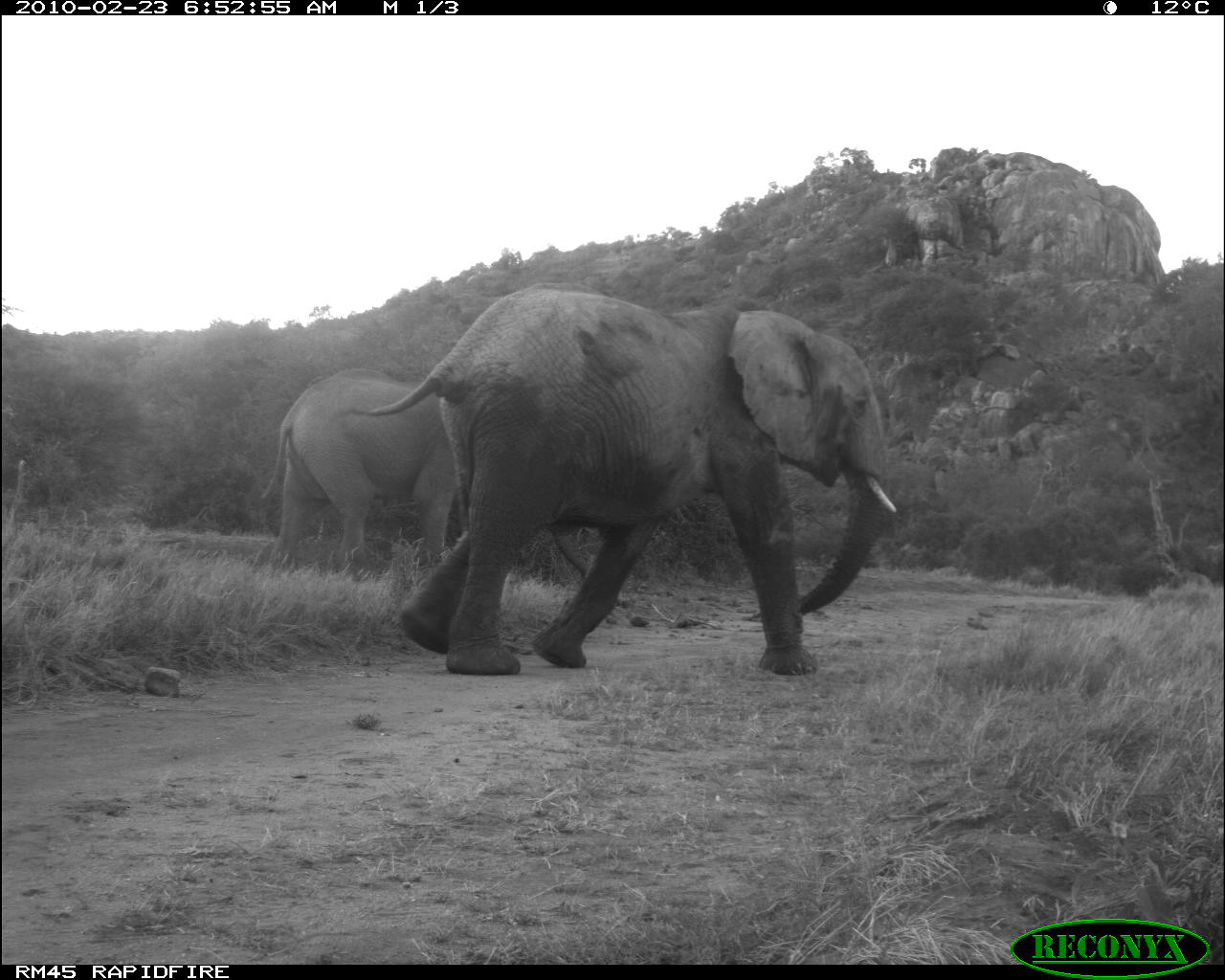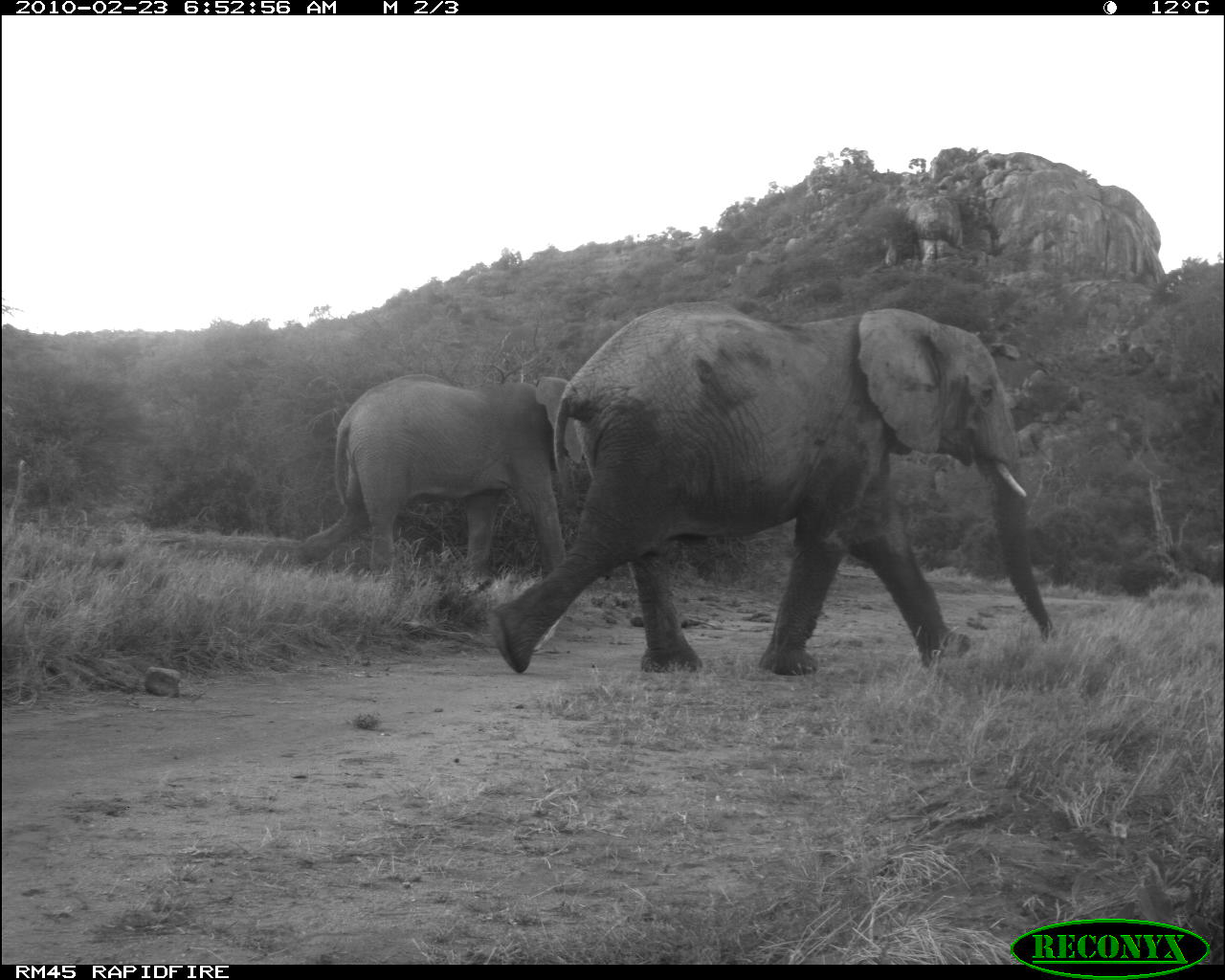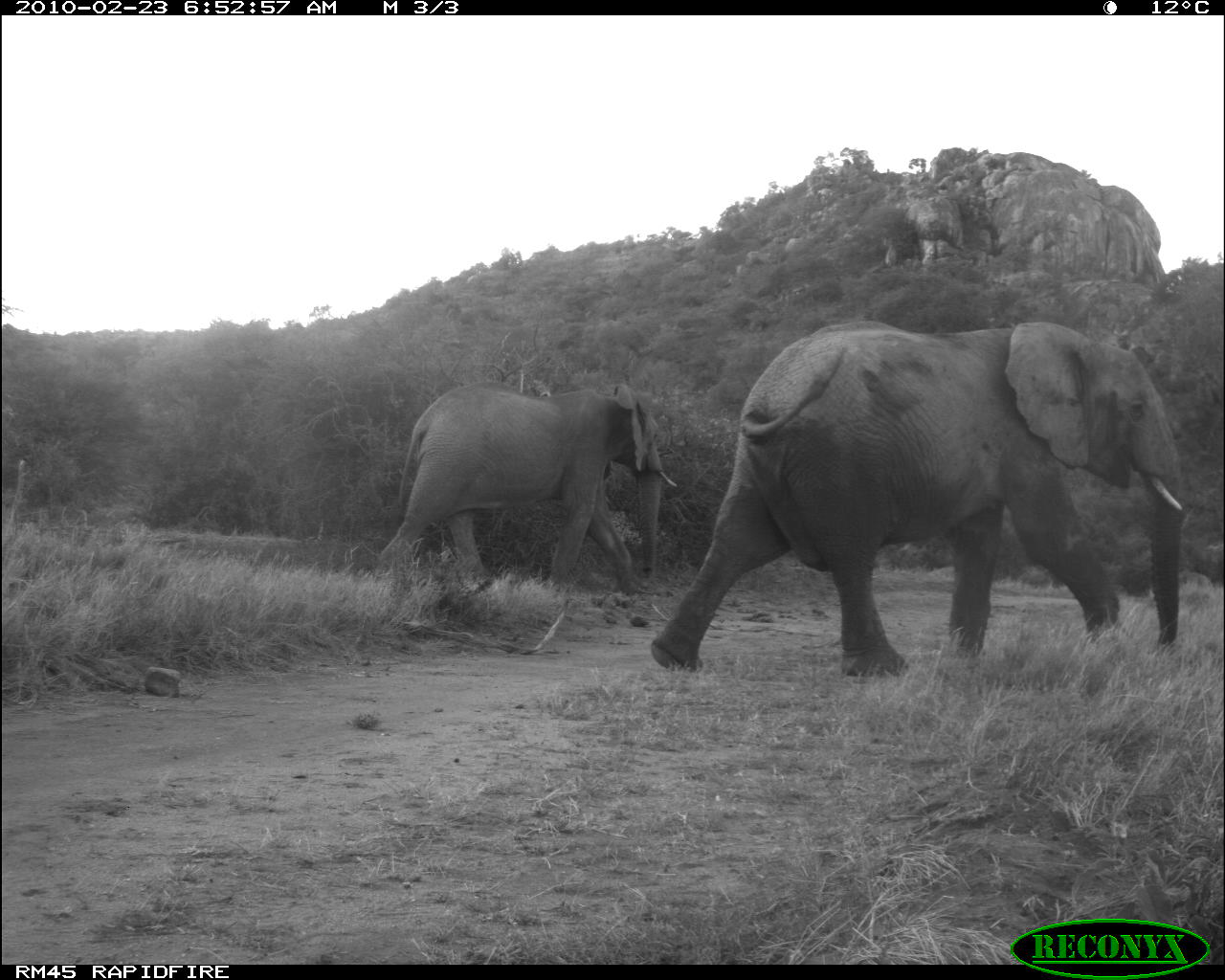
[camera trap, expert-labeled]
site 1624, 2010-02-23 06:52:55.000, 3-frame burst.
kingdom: Animalia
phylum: Chordata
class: Mammalia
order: Proboscidea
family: Elephantidae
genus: Loxodonta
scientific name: Loxodonta africana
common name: african bush elephant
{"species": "Loxodonta africana (african bush elephant)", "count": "2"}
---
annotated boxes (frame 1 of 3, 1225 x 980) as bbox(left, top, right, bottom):
loxodonta africana: bbox(351, 282, 897, 675); bbox(262, 367, 588, 574)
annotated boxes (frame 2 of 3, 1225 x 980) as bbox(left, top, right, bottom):
loxodonta africana: bbox(488, 296, 1058, 679); bbox(299, 376, 578, 586)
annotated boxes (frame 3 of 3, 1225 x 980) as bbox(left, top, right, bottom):
loxodonta africana: bbox(651, 322, 1188, 677); bbox(373, 382, 678, 593)